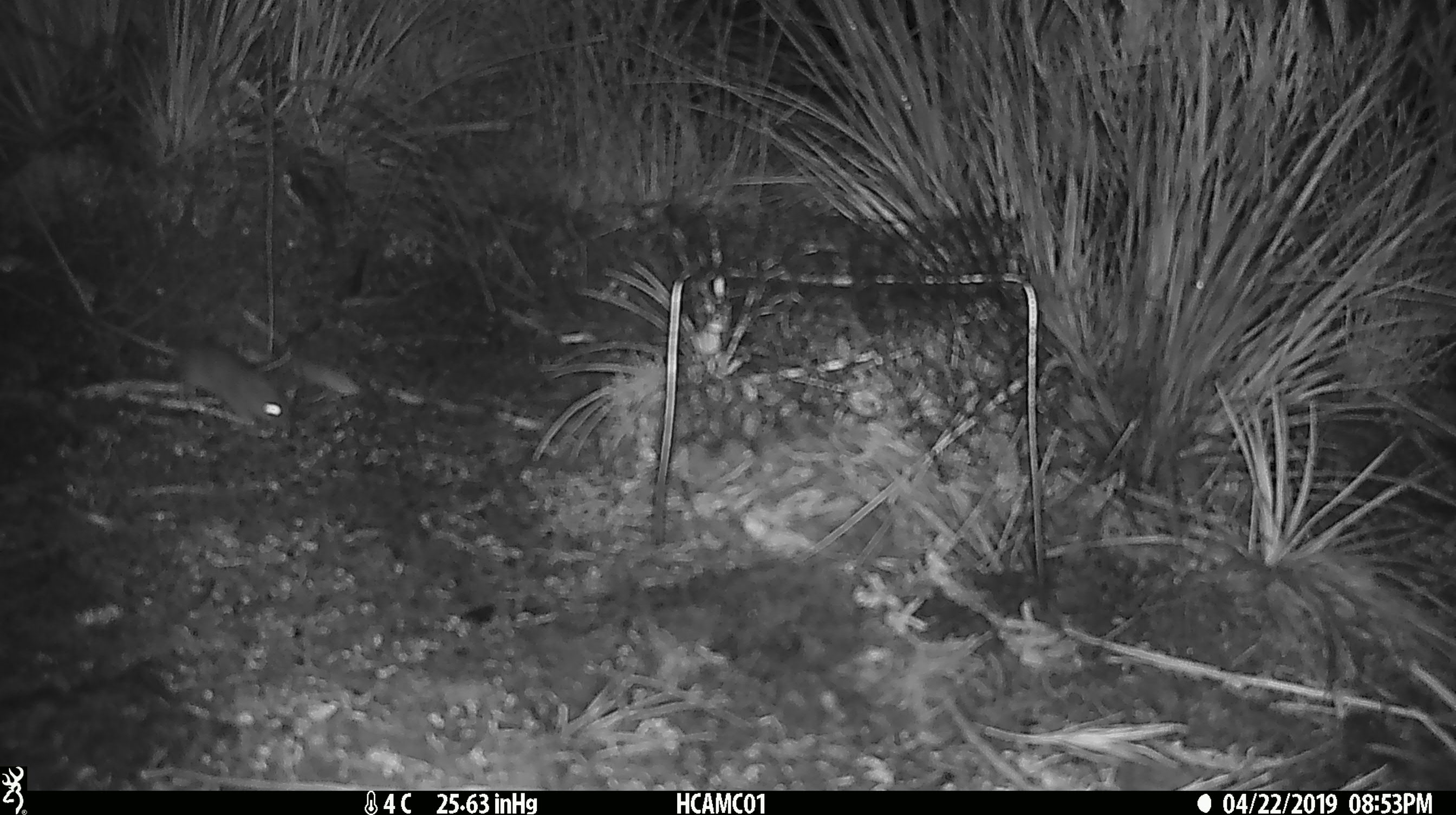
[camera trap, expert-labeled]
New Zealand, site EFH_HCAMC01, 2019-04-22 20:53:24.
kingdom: Animalia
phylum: Chordata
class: Mammalia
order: Rodentia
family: Muridae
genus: Mus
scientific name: Mus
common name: mouse